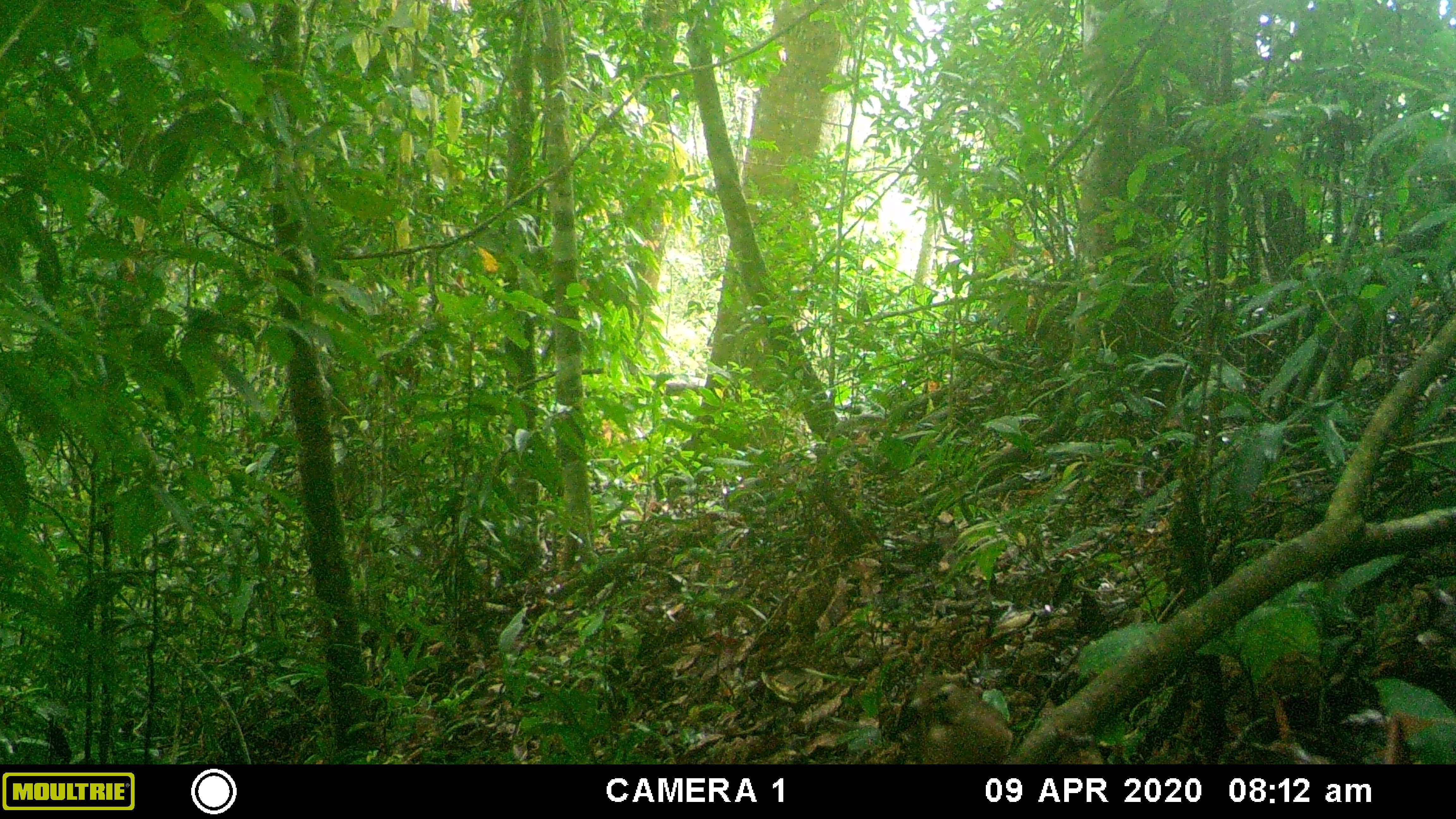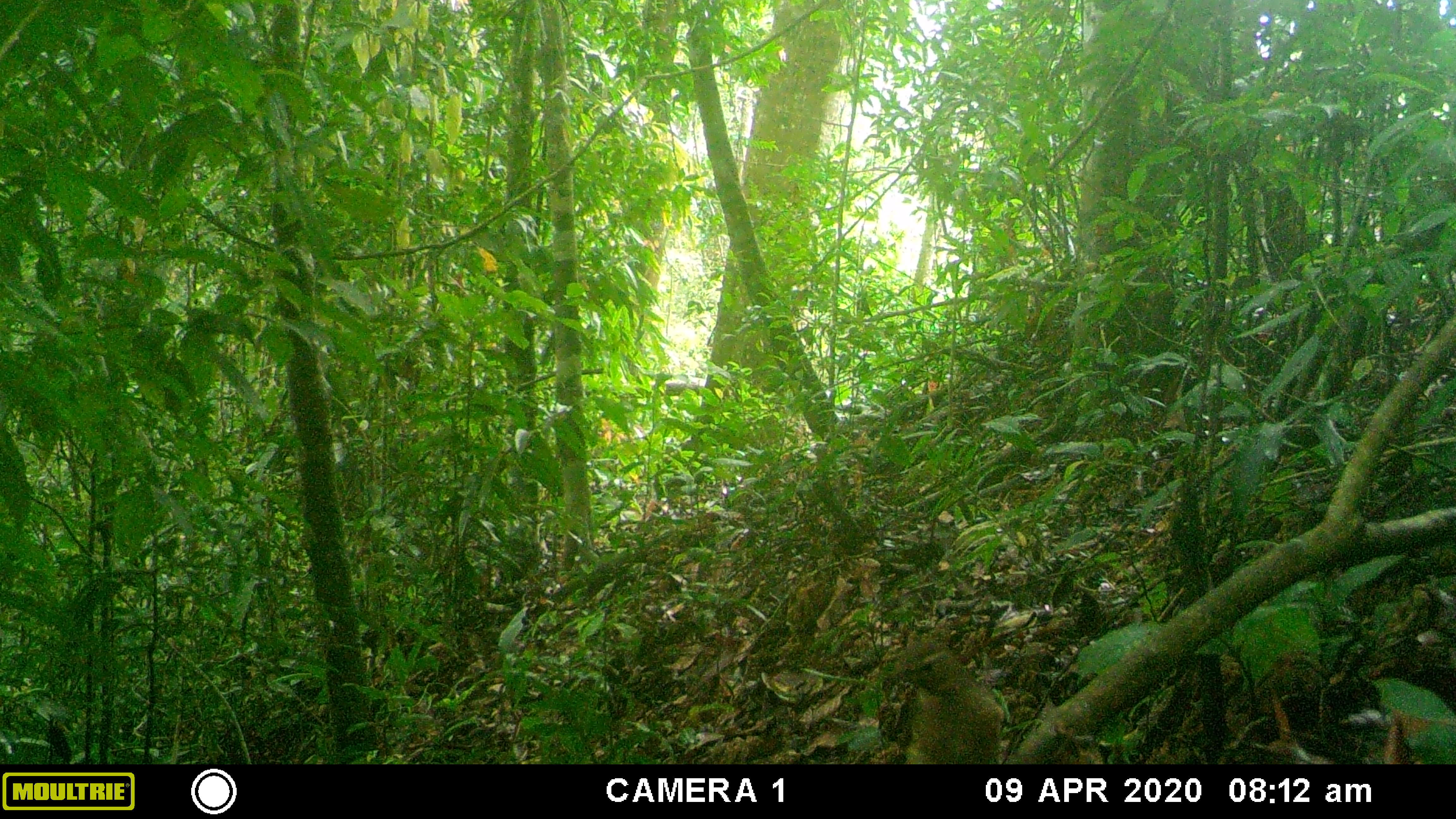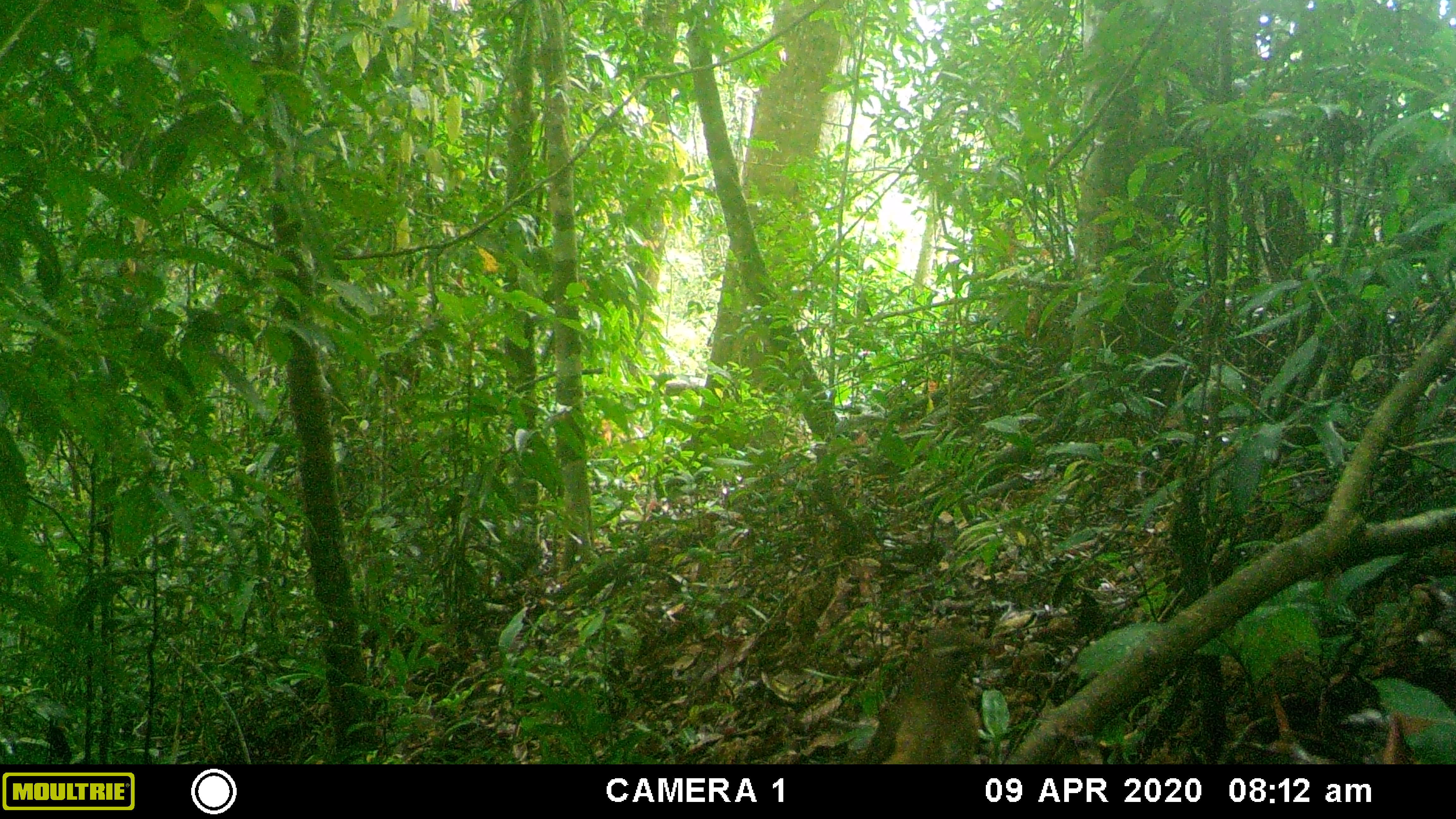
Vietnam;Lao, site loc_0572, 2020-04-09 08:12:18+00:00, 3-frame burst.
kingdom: Animalia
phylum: Chordata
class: Aves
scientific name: Aves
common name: bird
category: unidentified bird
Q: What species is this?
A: Unidentified bird (bird) (Aves).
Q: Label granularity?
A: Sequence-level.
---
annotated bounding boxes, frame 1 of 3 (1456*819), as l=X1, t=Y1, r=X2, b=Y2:
unidentified bird: l=875, t=684, r=1012, b=763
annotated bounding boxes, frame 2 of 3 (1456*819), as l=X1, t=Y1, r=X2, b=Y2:
unidentified bird: l=885, t=636, r=1004, b=763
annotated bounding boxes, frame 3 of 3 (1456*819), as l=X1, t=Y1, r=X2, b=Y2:
unidentified bird: l=858, t=625, r=1002, b=763